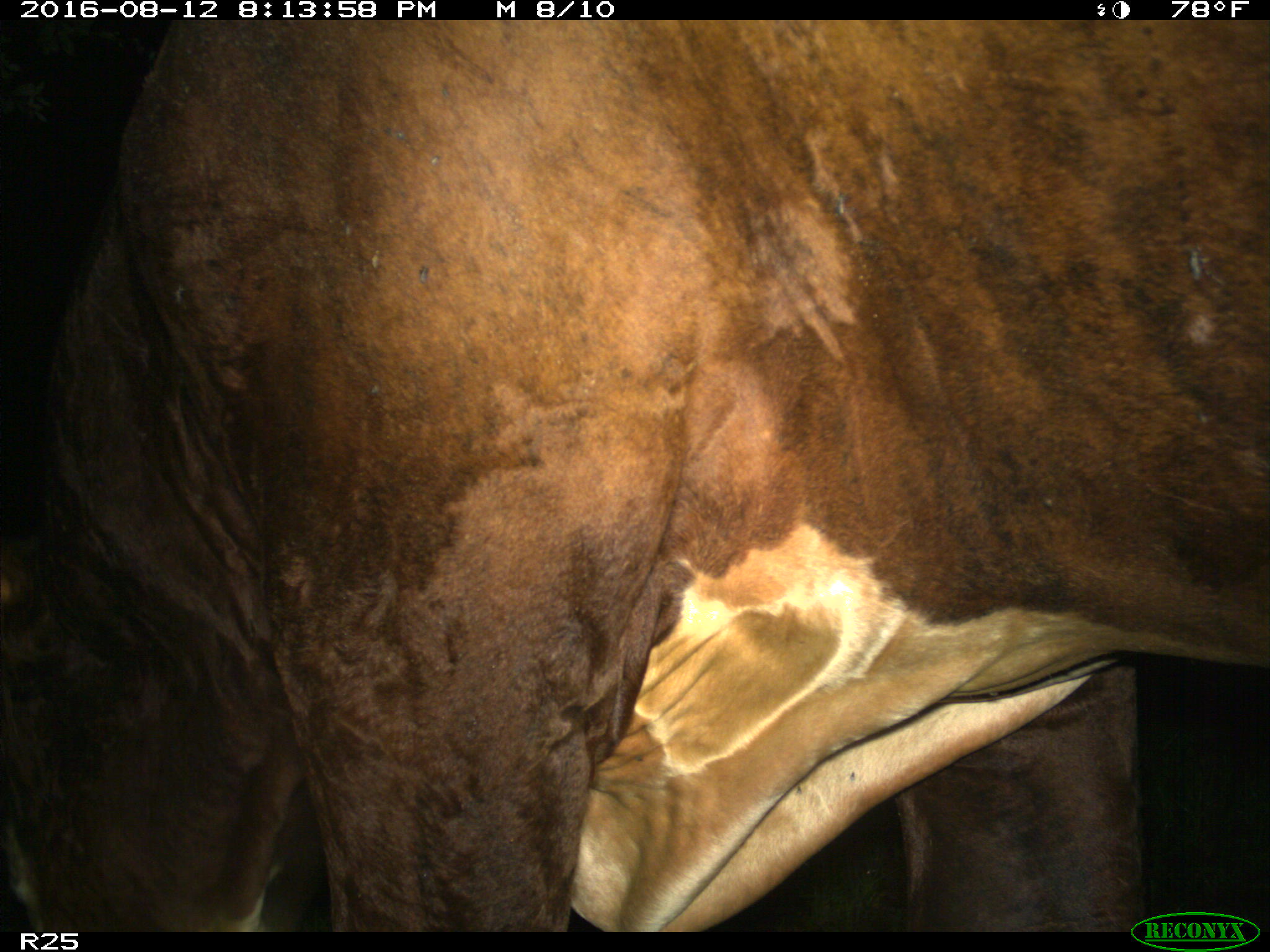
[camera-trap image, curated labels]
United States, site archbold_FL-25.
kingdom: Animalia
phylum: Chordata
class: Mammalia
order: Artiodactyla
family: Bovidae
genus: Bos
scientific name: Bos taurus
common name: domestic cow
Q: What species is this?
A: Bos taurus (domestic cow).